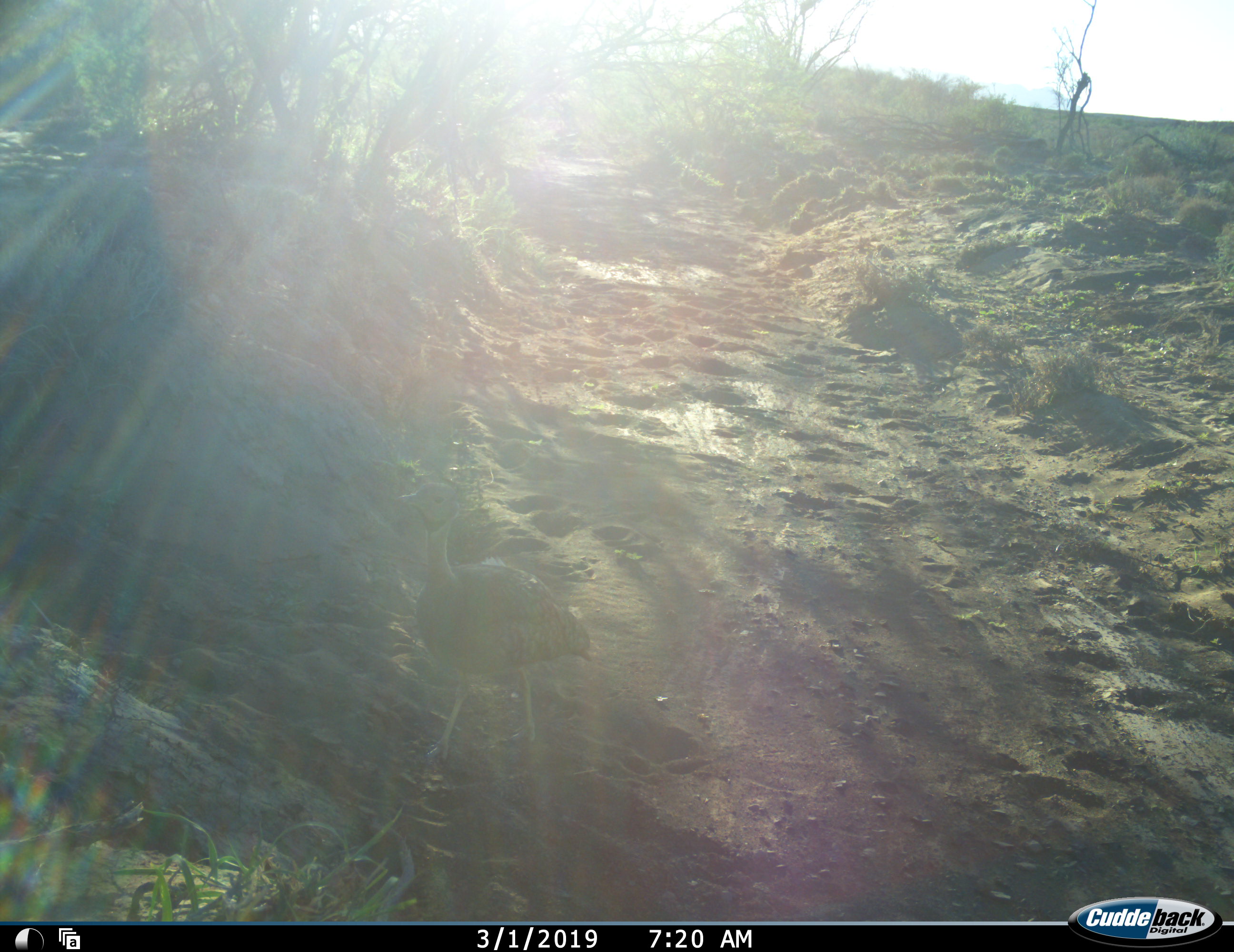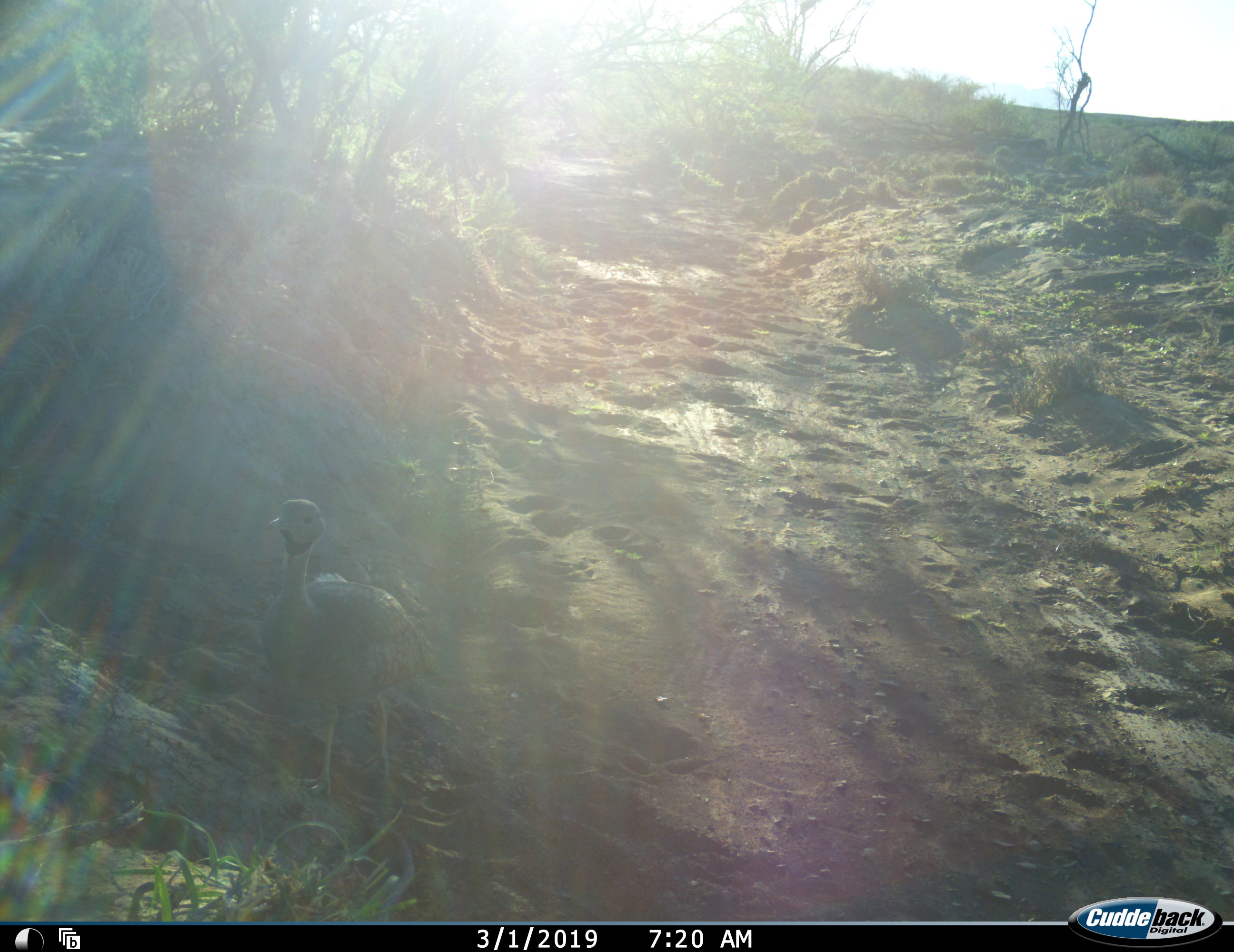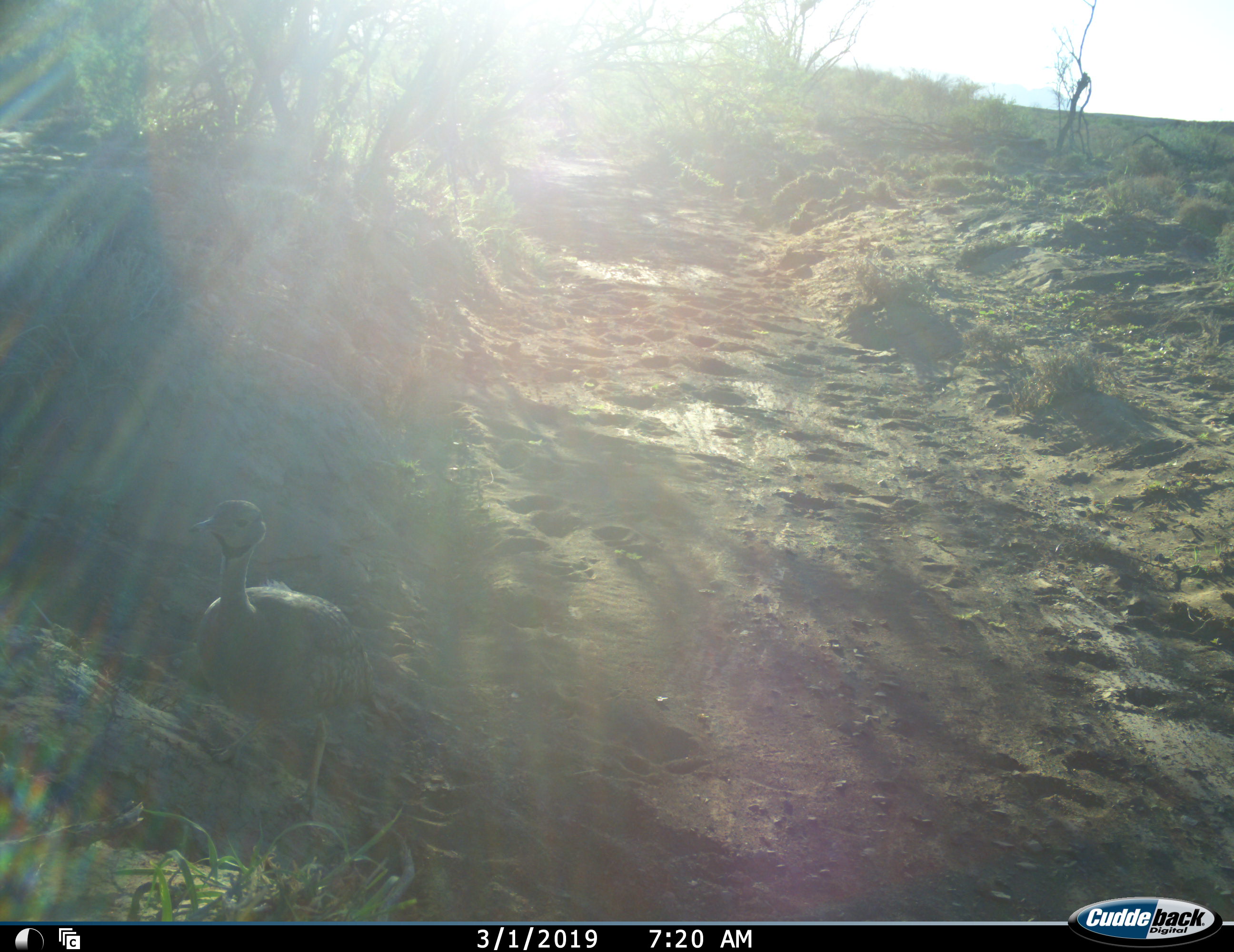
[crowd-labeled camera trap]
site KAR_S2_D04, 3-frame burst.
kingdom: Animalia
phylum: Chordata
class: Aves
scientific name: Aves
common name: bird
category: birdother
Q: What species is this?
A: Birdother (bird) (Aves).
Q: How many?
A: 1.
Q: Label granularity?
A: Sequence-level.